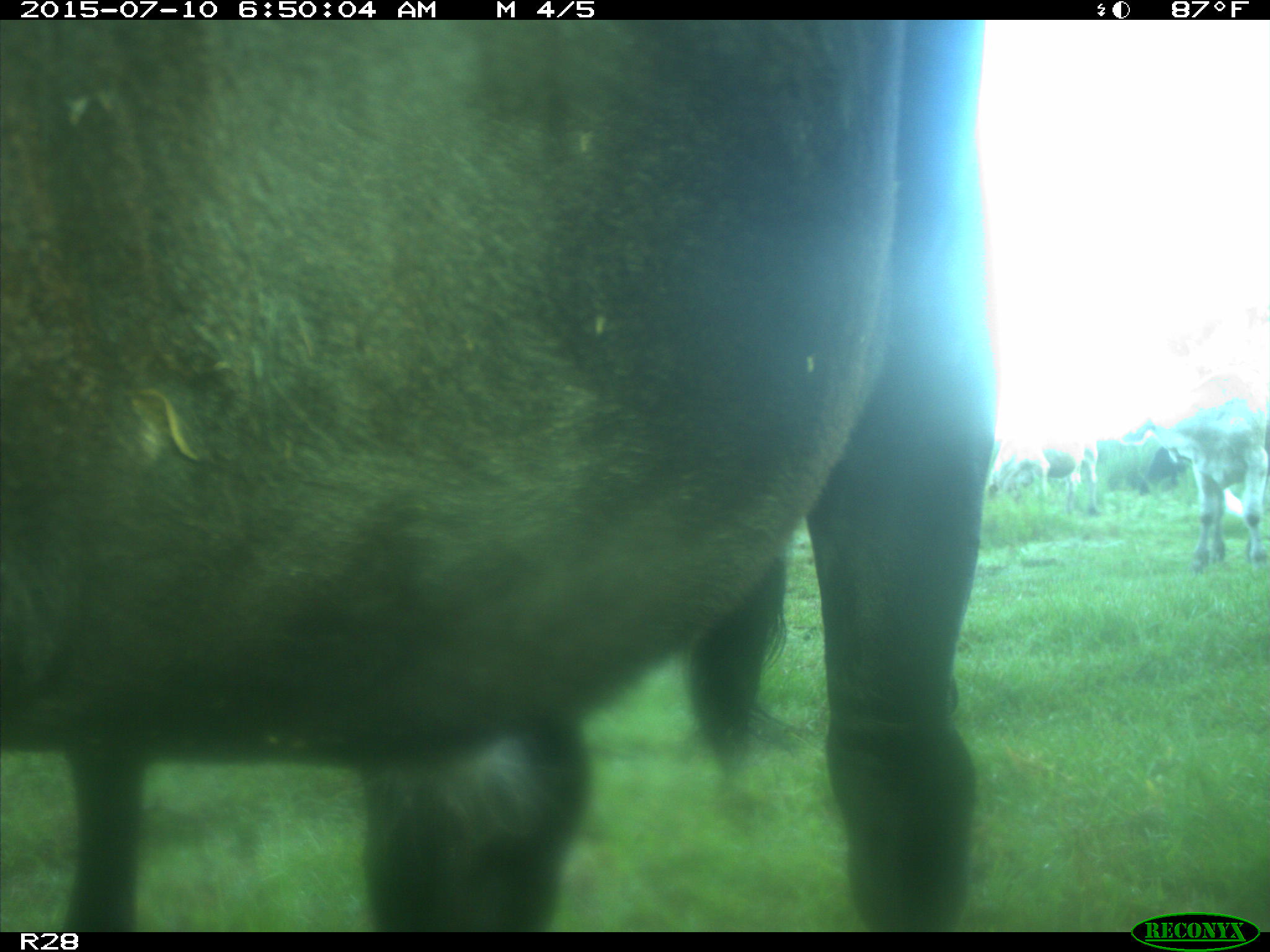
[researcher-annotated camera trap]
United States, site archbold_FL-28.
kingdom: Animalia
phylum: Chordata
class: Mammalia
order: Artiodactyla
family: Bovidae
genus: Bos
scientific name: Bos taurus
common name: domestic cow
Bos taurus (domestic cow).